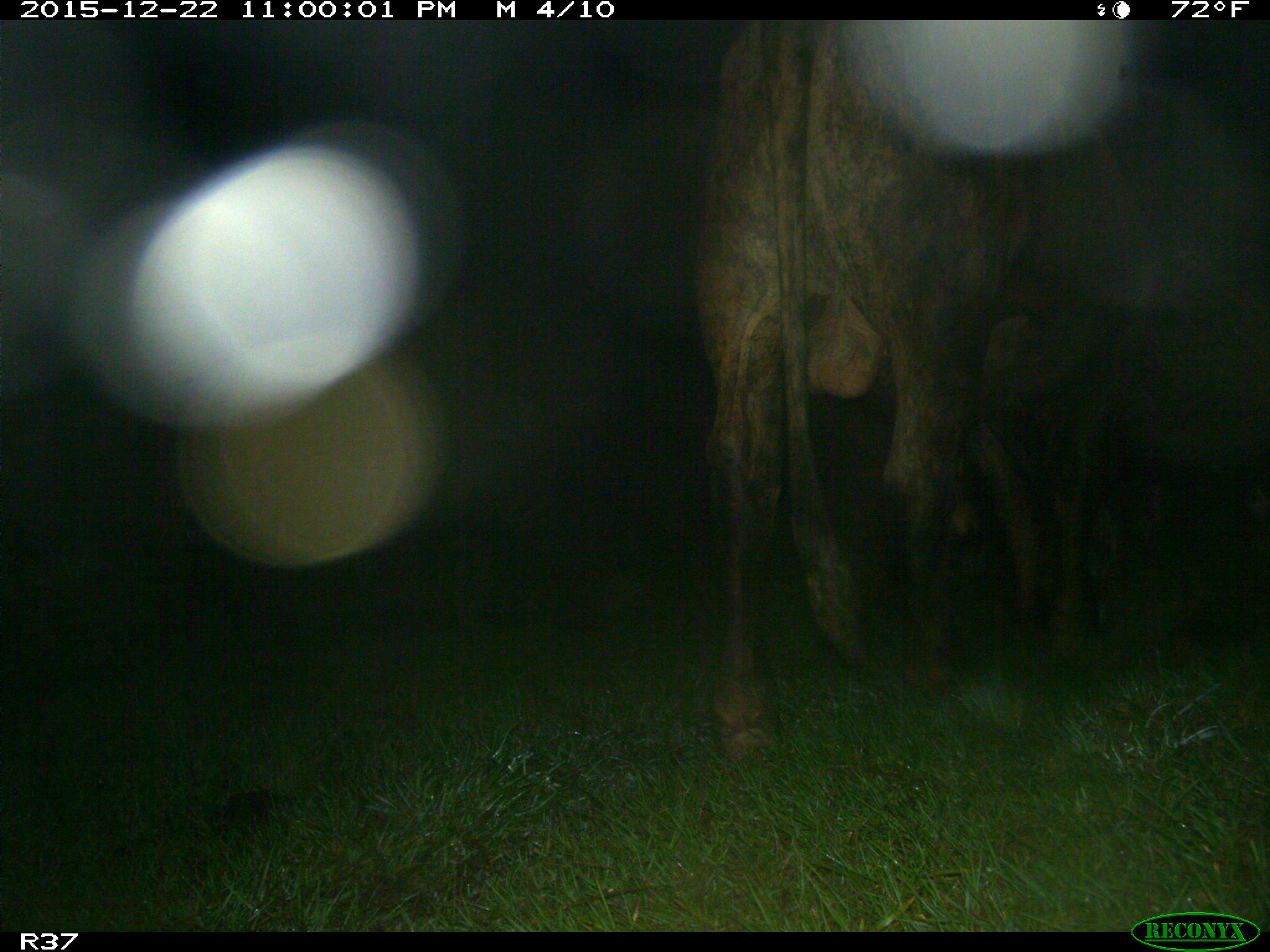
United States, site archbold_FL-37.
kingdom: Animalia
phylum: Chordata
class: Mammalia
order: Artiodactyla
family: Bovidae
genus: Bos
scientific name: Bos taurus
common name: domestic cow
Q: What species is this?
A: Bos taurus (domestic cow).